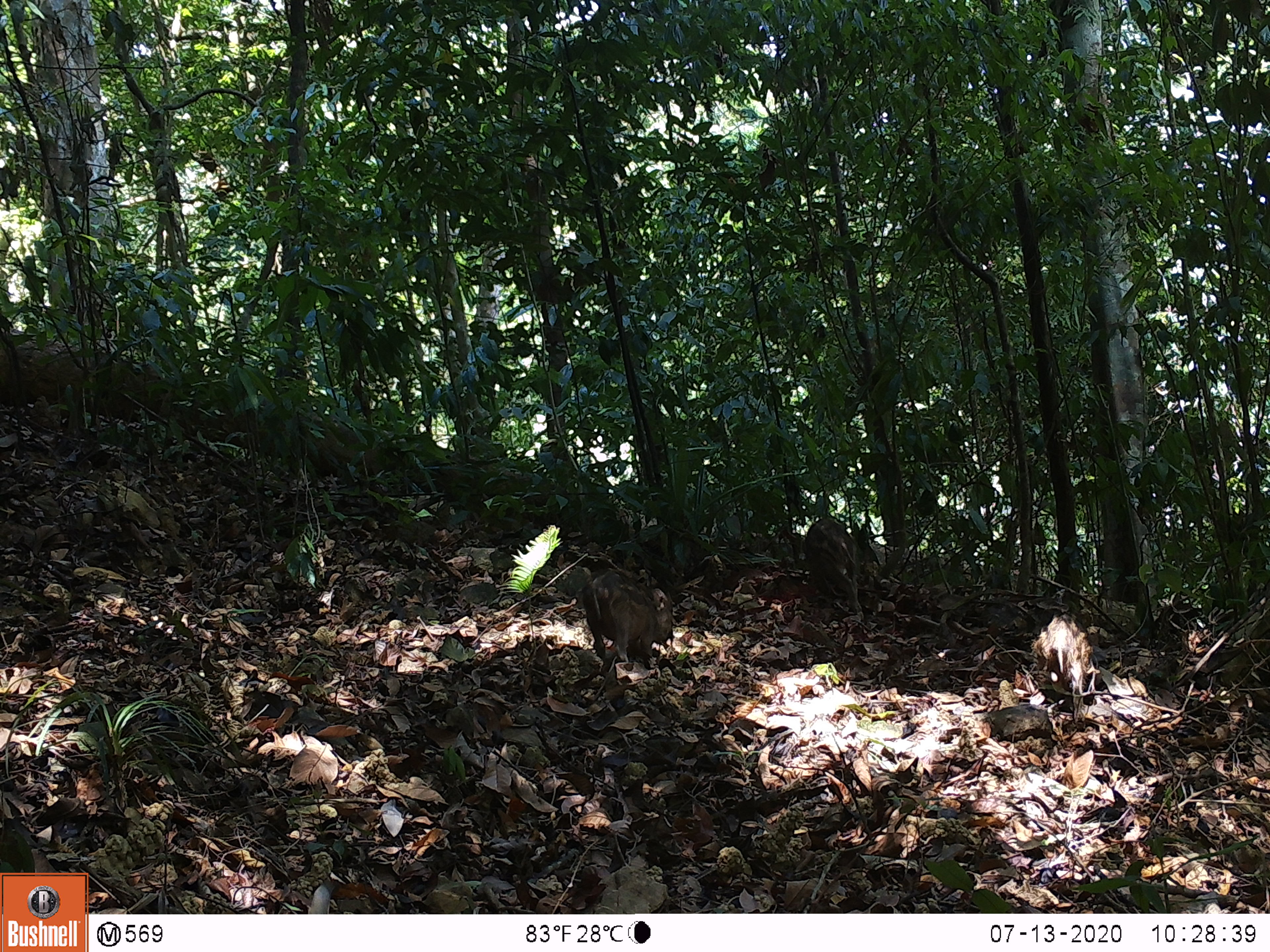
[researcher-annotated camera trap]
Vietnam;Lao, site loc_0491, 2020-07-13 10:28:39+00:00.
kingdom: Animalia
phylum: Chordata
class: Mammalia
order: Artiodactyla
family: Suidae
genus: Sus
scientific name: Sus scrofa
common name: eurasian wild pig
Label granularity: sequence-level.